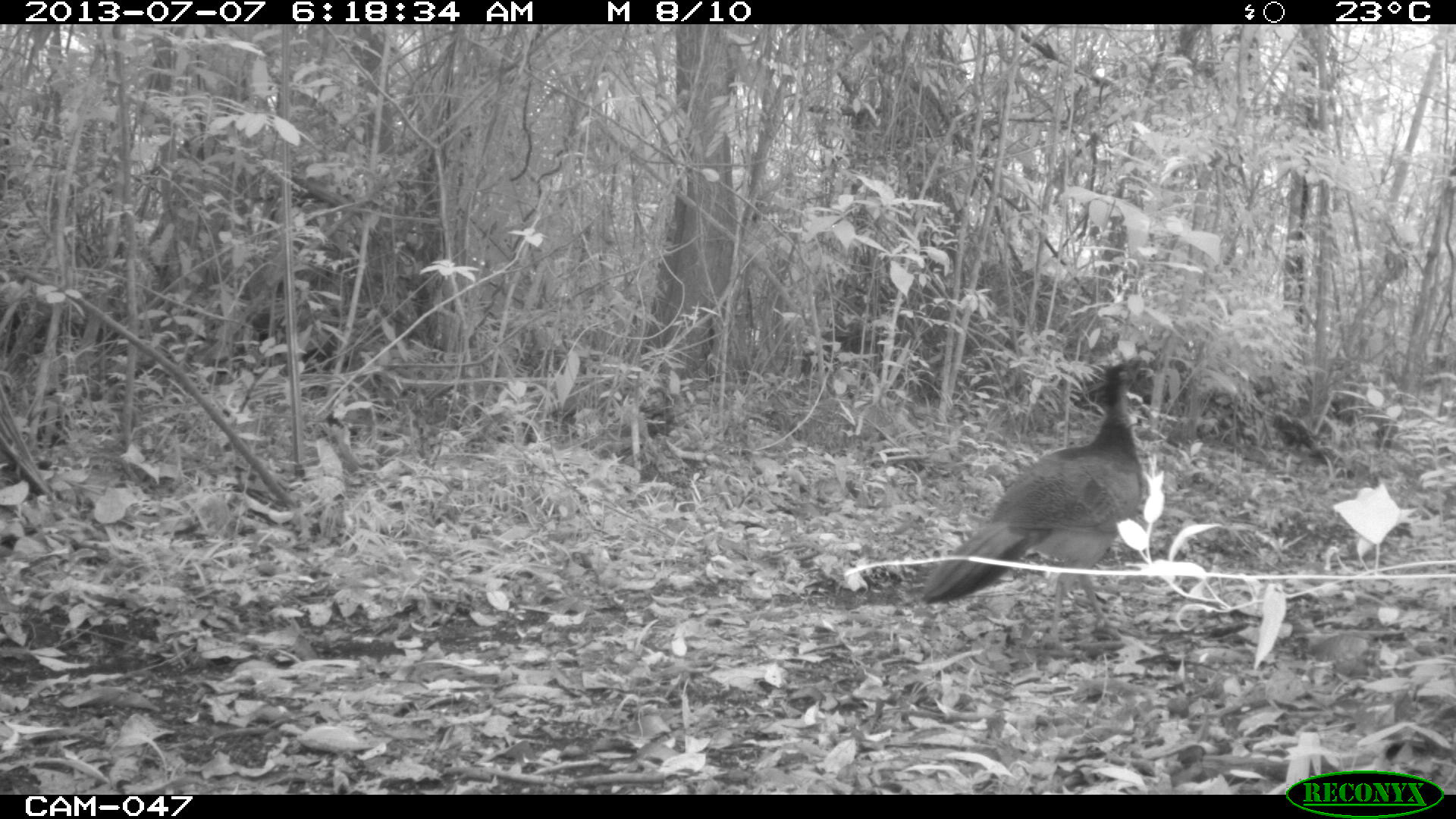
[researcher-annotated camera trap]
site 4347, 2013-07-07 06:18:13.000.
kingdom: Animalia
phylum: Chordata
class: Aves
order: Galliformes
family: Cracidae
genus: Crax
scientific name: Crax rubra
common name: great curassow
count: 1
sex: female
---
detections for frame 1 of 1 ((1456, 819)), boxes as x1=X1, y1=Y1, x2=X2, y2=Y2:
crax rubra: x1=921, y1=358, x2=1155, y2=651